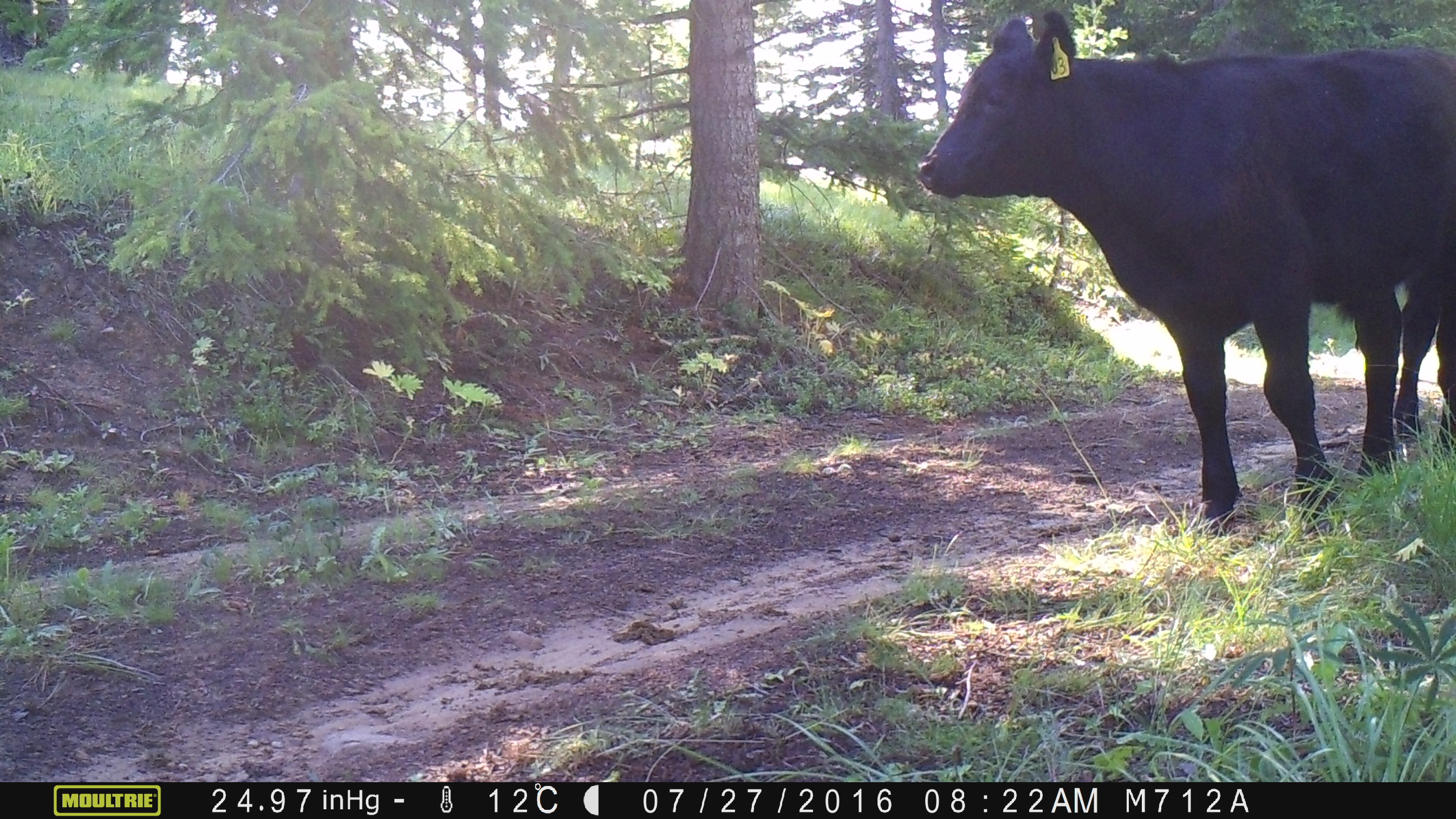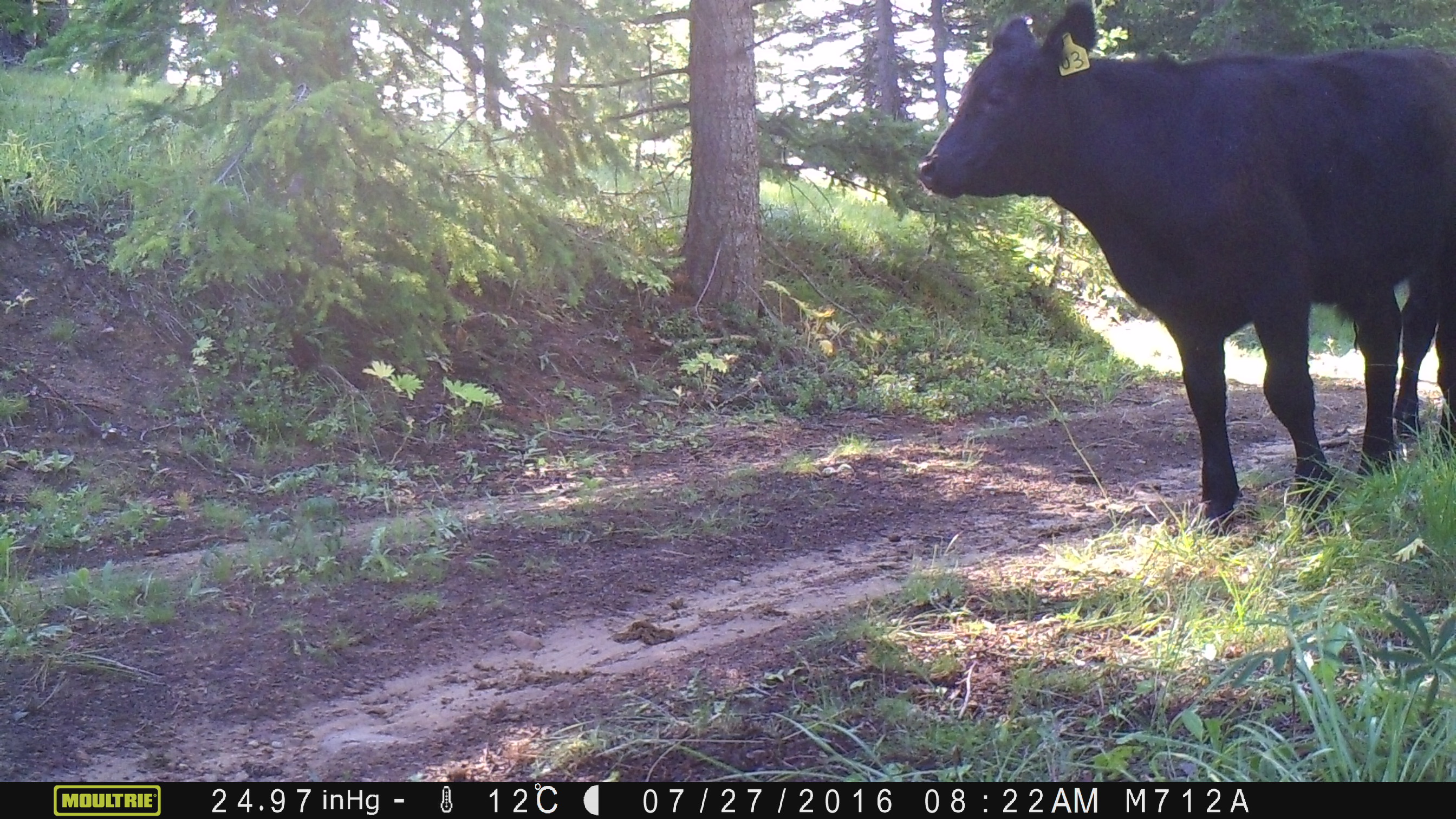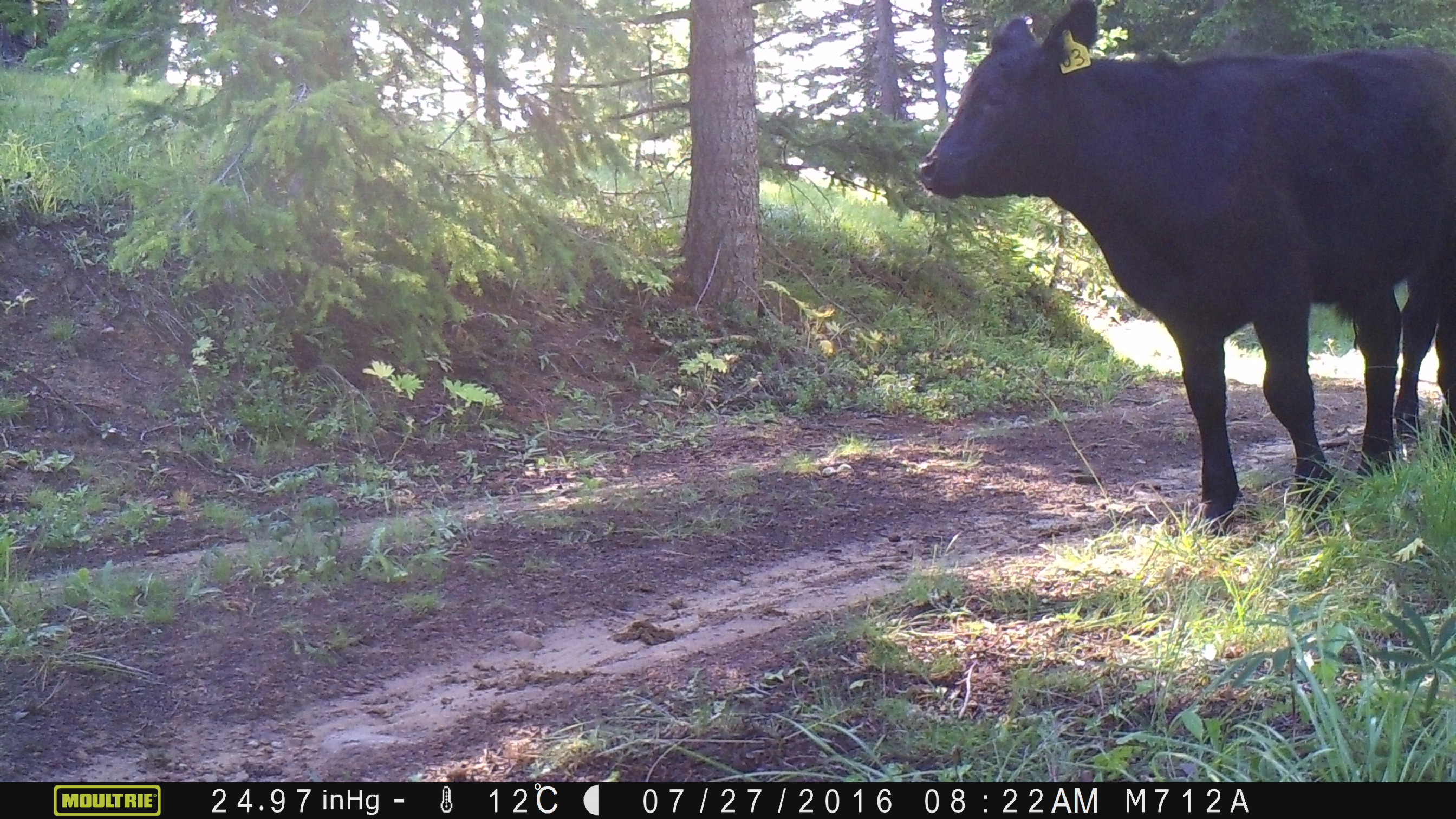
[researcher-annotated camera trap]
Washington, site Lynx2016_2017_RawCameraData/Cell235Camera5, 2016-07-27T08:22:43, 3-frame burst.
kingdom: Animalia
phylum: Chordata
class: Mammalia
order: Artiodactyla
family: Bovidae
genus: Bos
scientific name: Bos taurus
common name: domestic cattle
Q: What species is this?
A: Domestic cattle (Bos taurus).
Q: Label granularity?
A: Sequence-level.